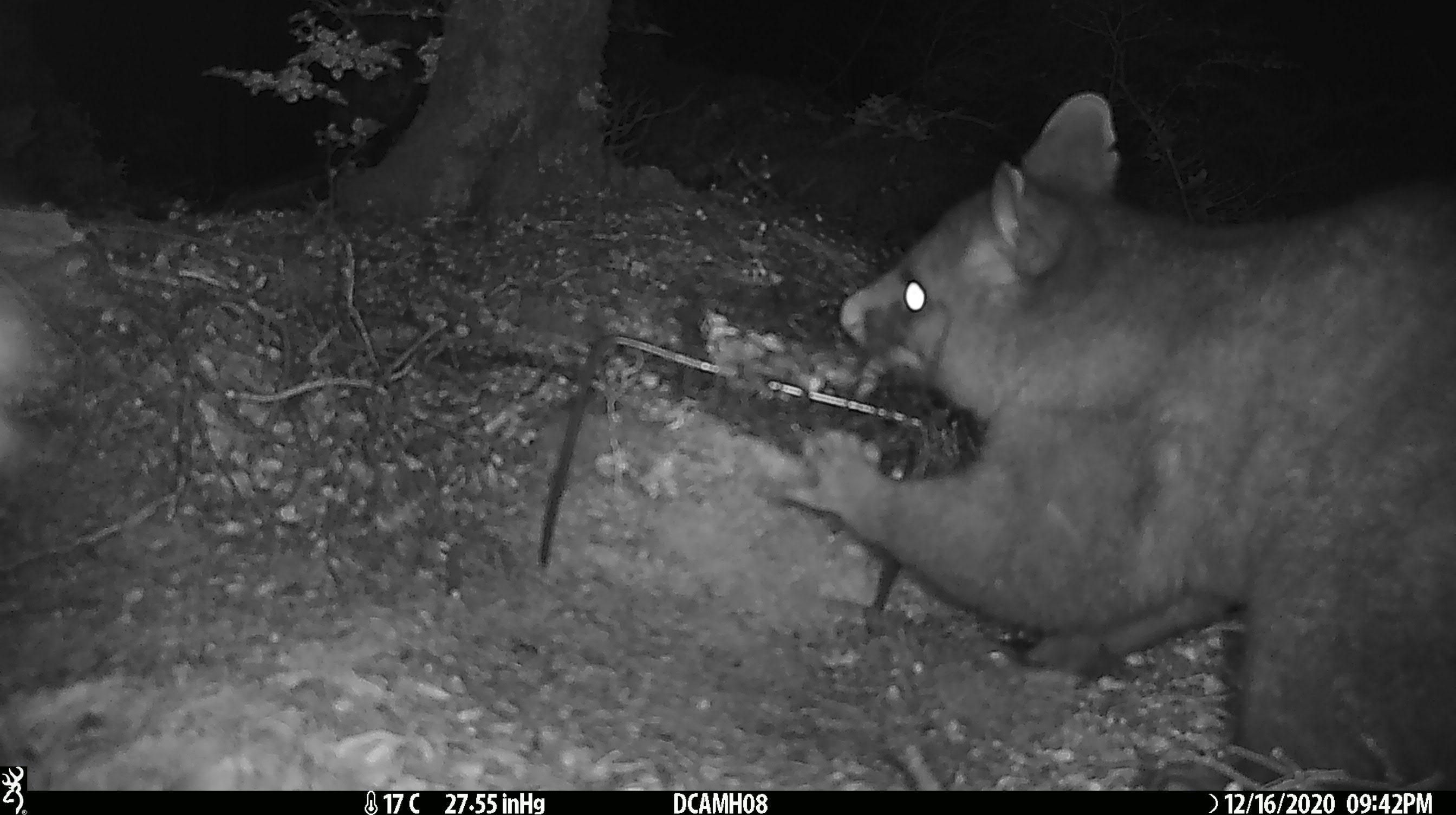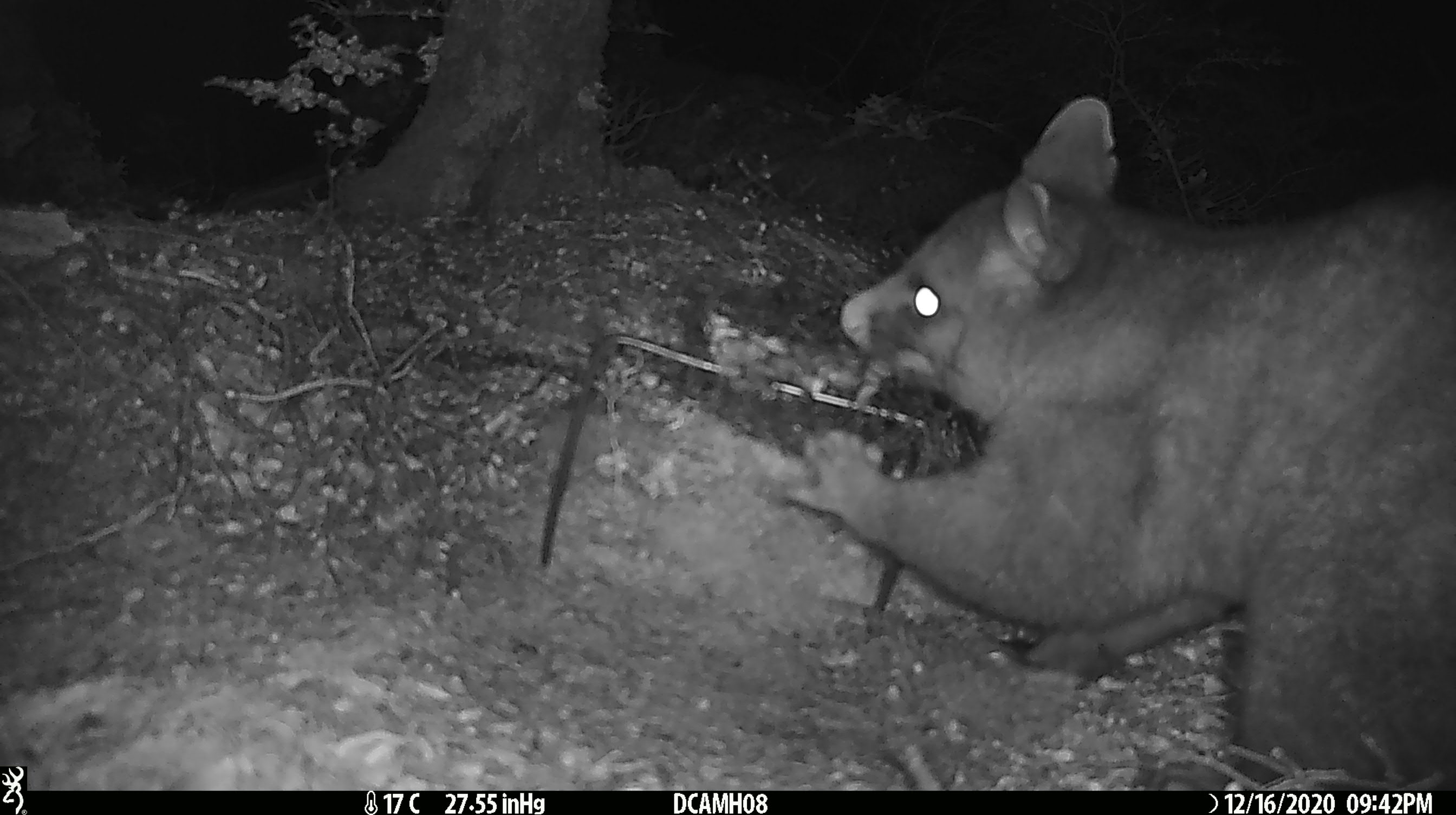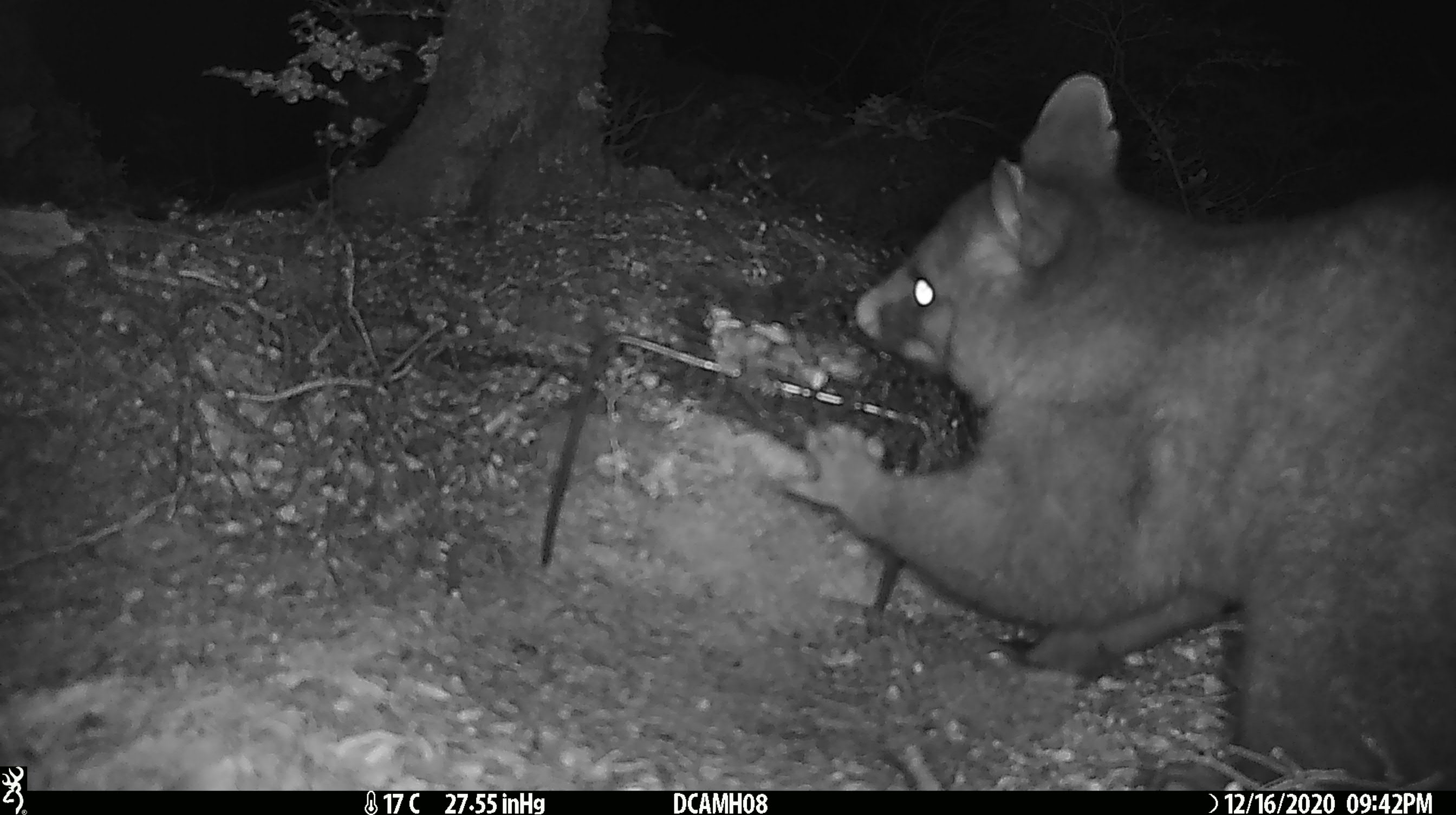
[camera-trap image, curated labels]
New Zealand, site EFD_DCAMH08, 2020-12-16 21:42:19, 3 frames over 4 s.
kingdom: Animalia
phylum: Chordata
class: Mammalia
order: Diprotodontia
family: Phalangeridae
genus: Trichosurus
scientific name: Trichosurus vulpecula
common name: common brushtail possum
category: possum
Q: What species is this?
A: Possum (common brushtail possum) (Trichosurus vulpecula).